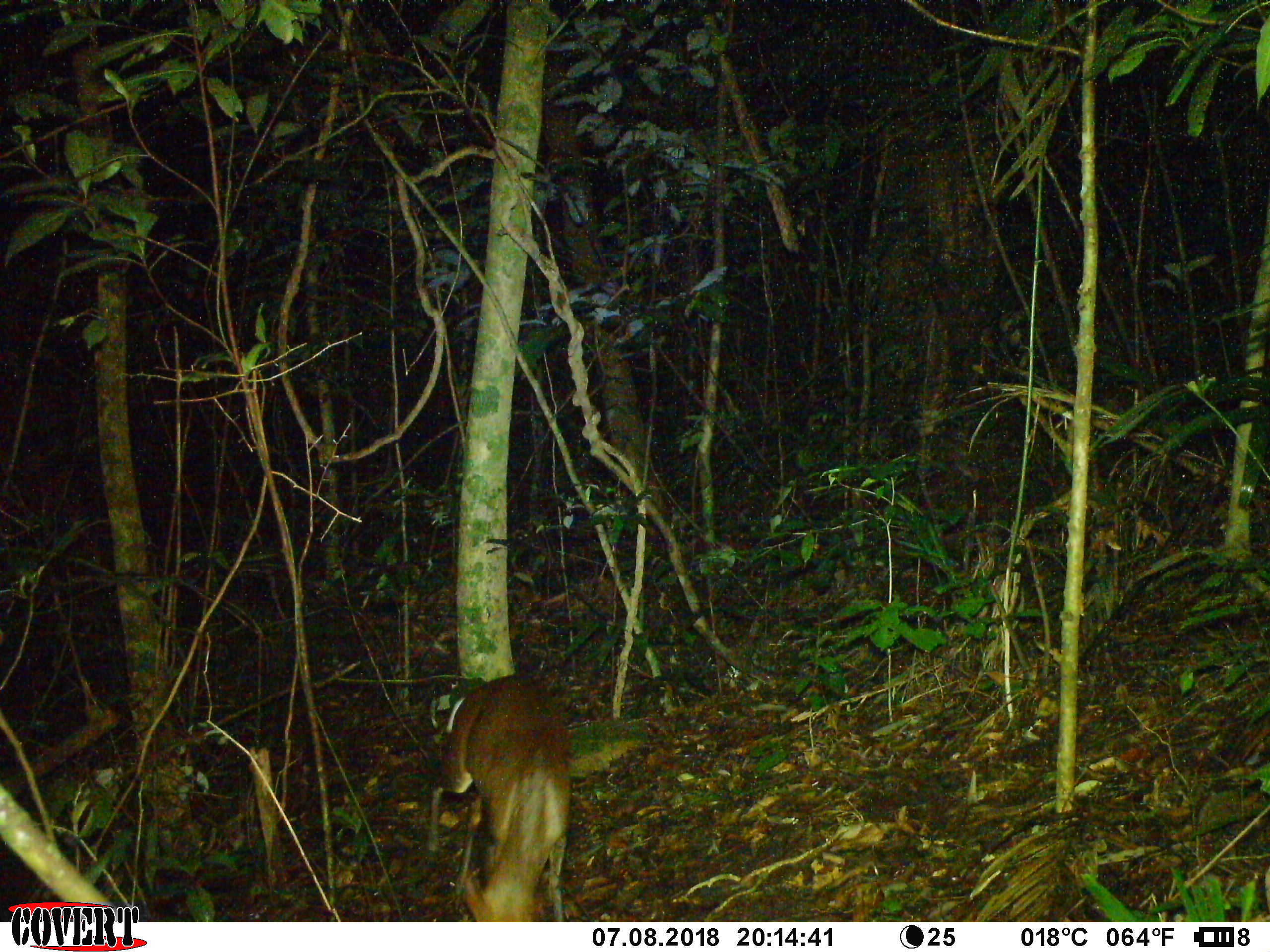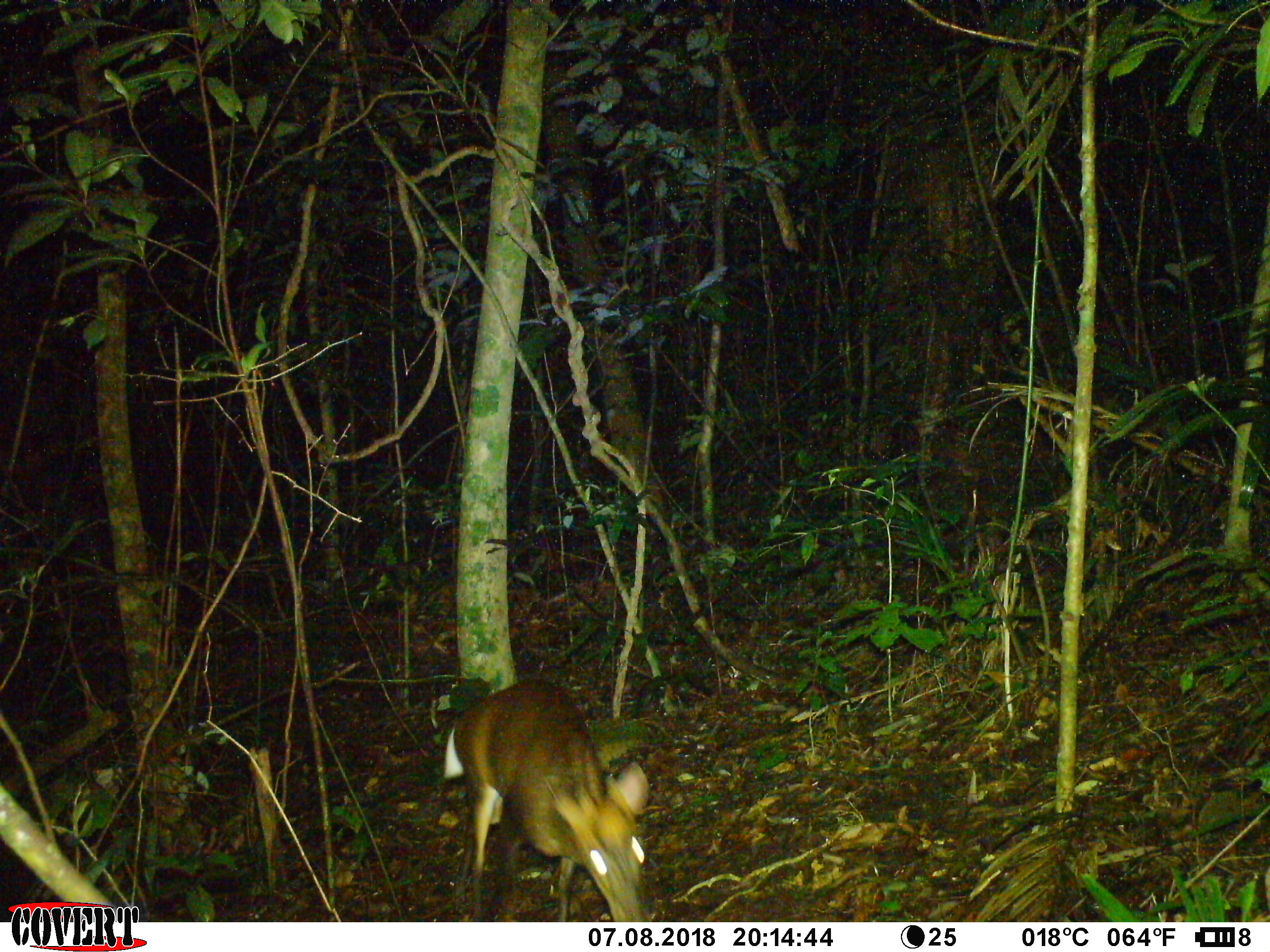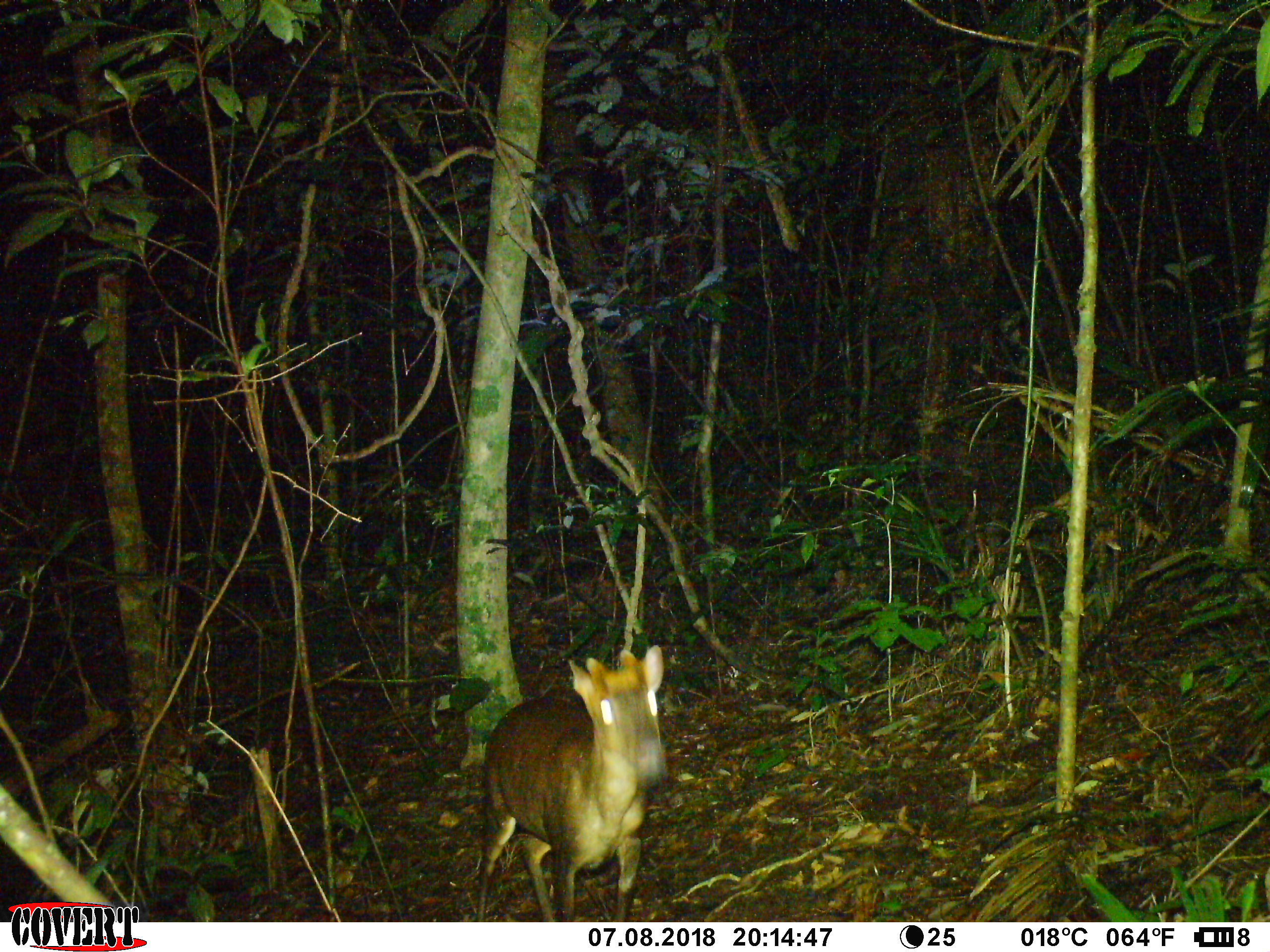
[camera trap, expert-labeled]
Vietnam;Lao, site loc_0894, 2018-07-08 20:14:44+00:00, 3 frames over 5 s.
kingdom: Animalia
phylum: Chordata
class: Mammalia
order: Artiodactyla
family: Cervidae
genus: Muntiacus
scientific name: Muntiacus rooseveltorum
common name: roosevelt's muntjac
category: roosevelts muntjac group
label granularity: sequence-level